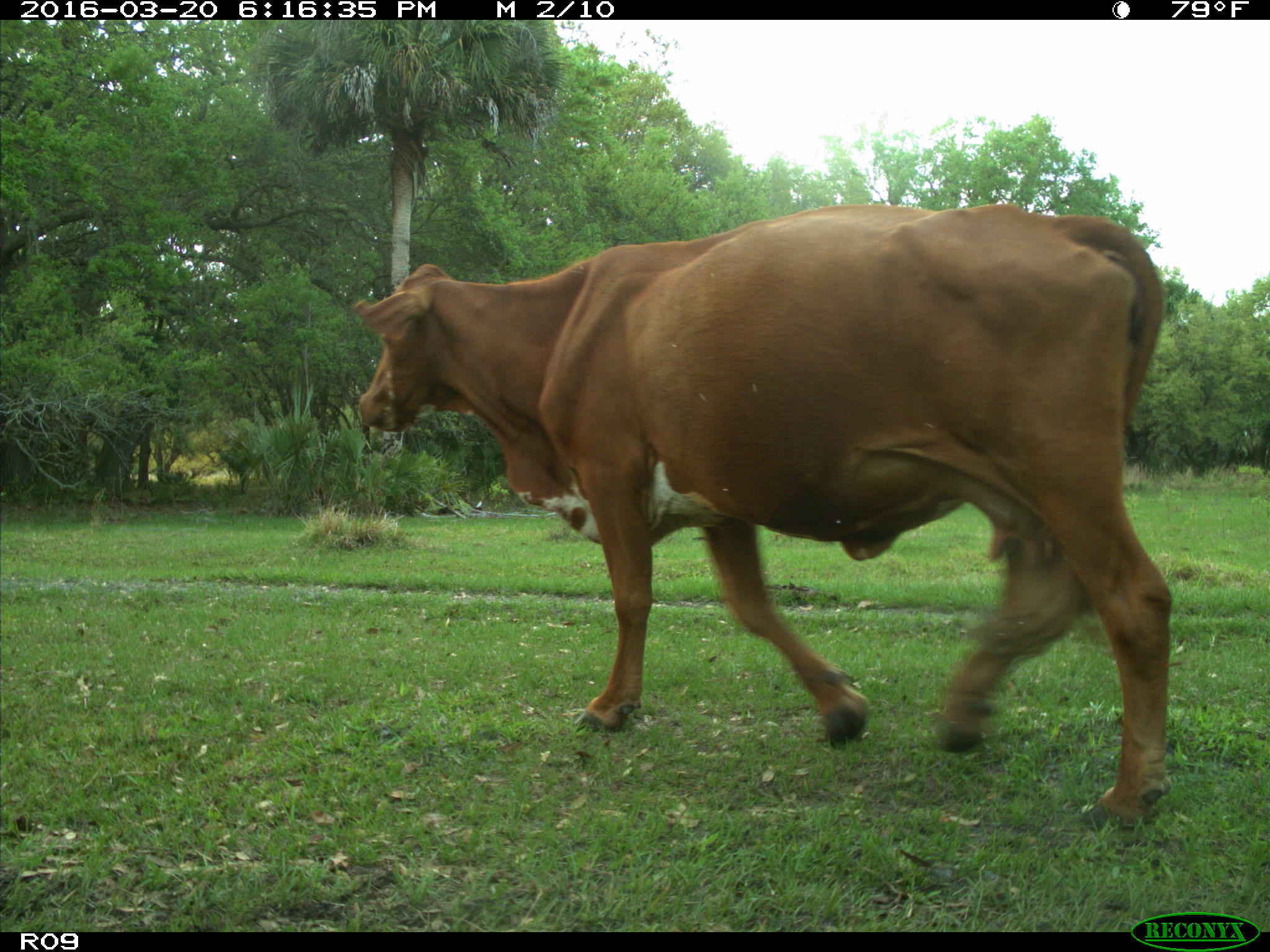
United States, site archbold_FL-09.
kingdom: Animalia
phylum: Chordata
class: Mammalia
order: Artiodactyla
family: Bovidae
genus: Bos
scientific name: Bos taurus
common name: domestic cow